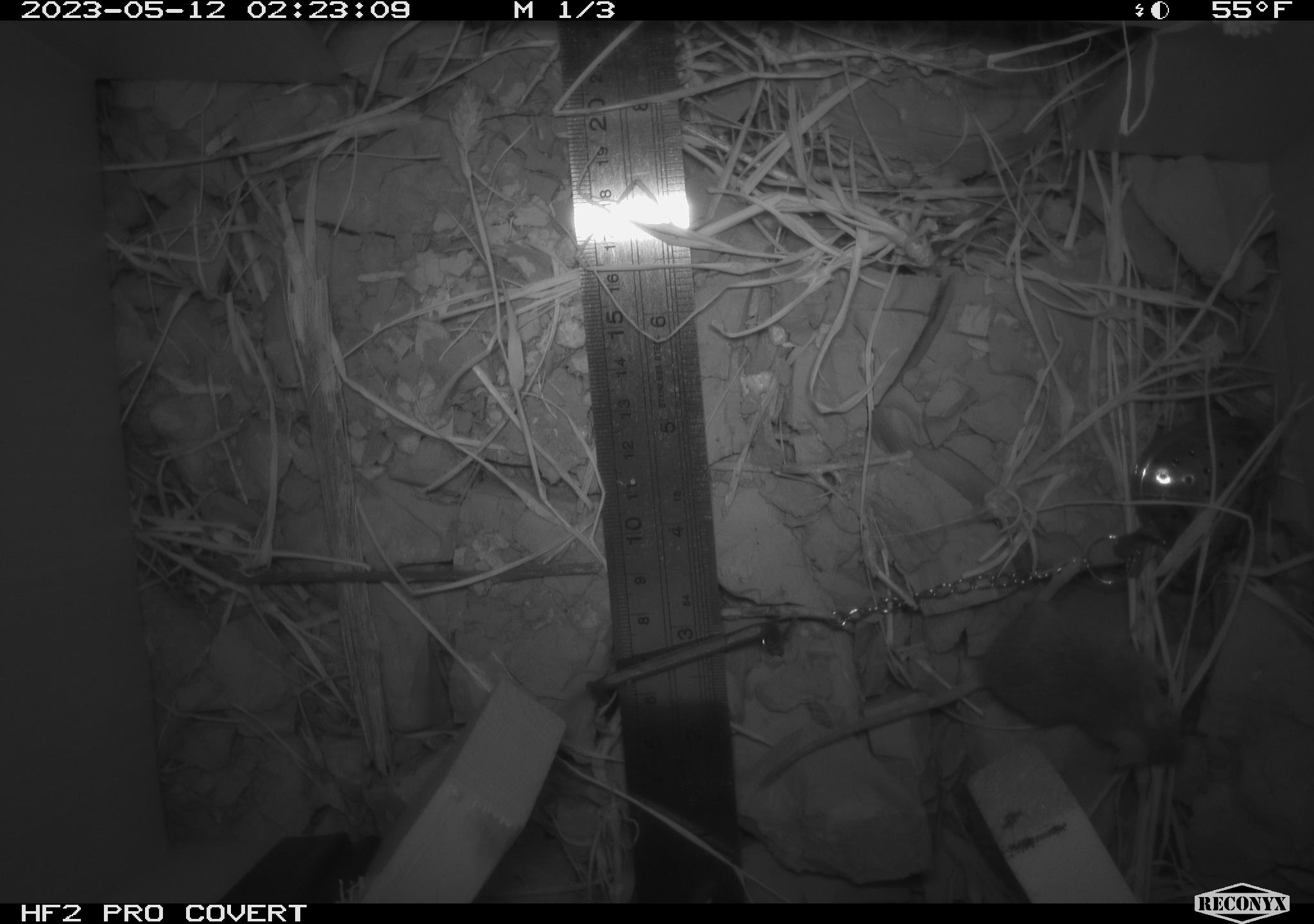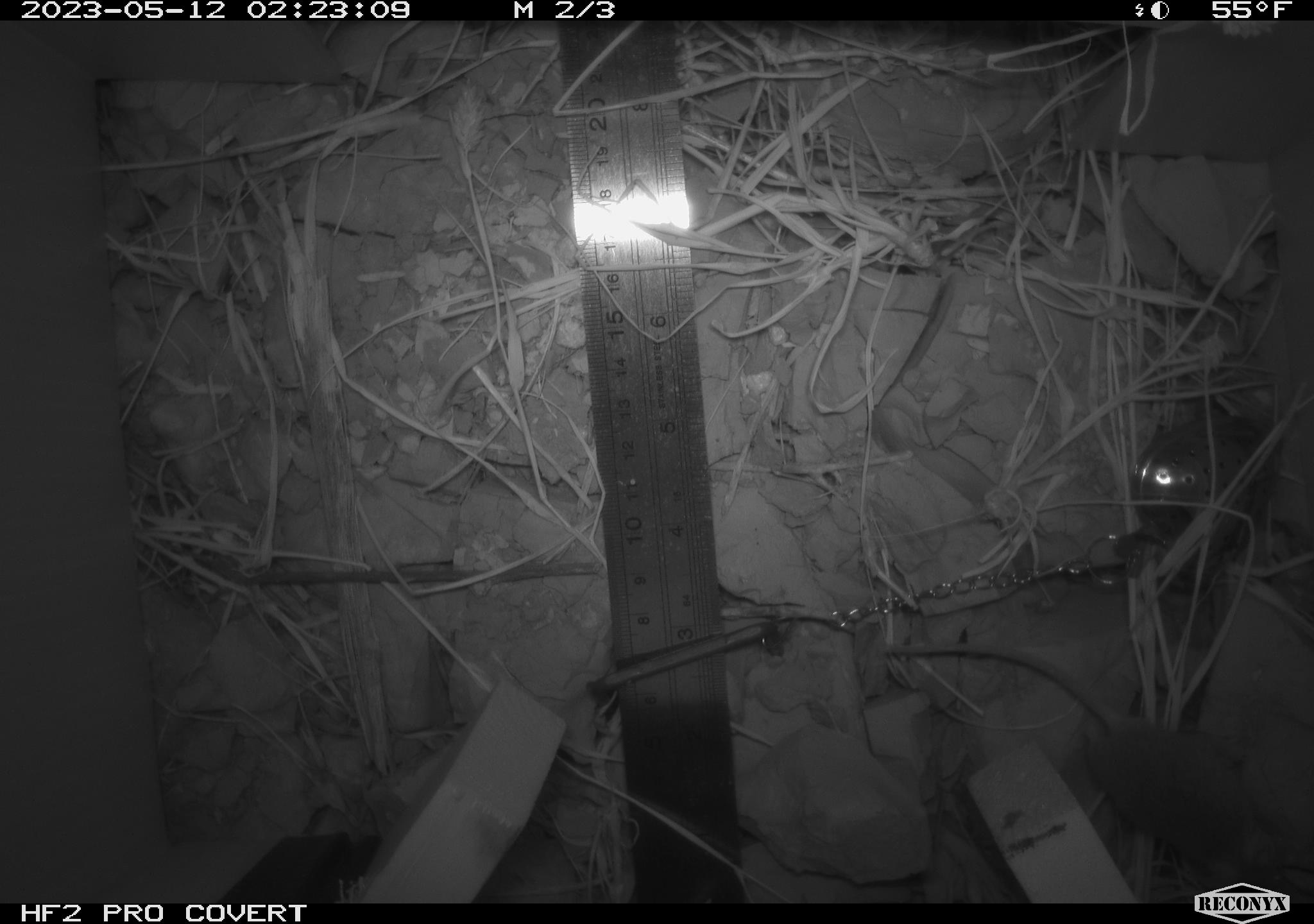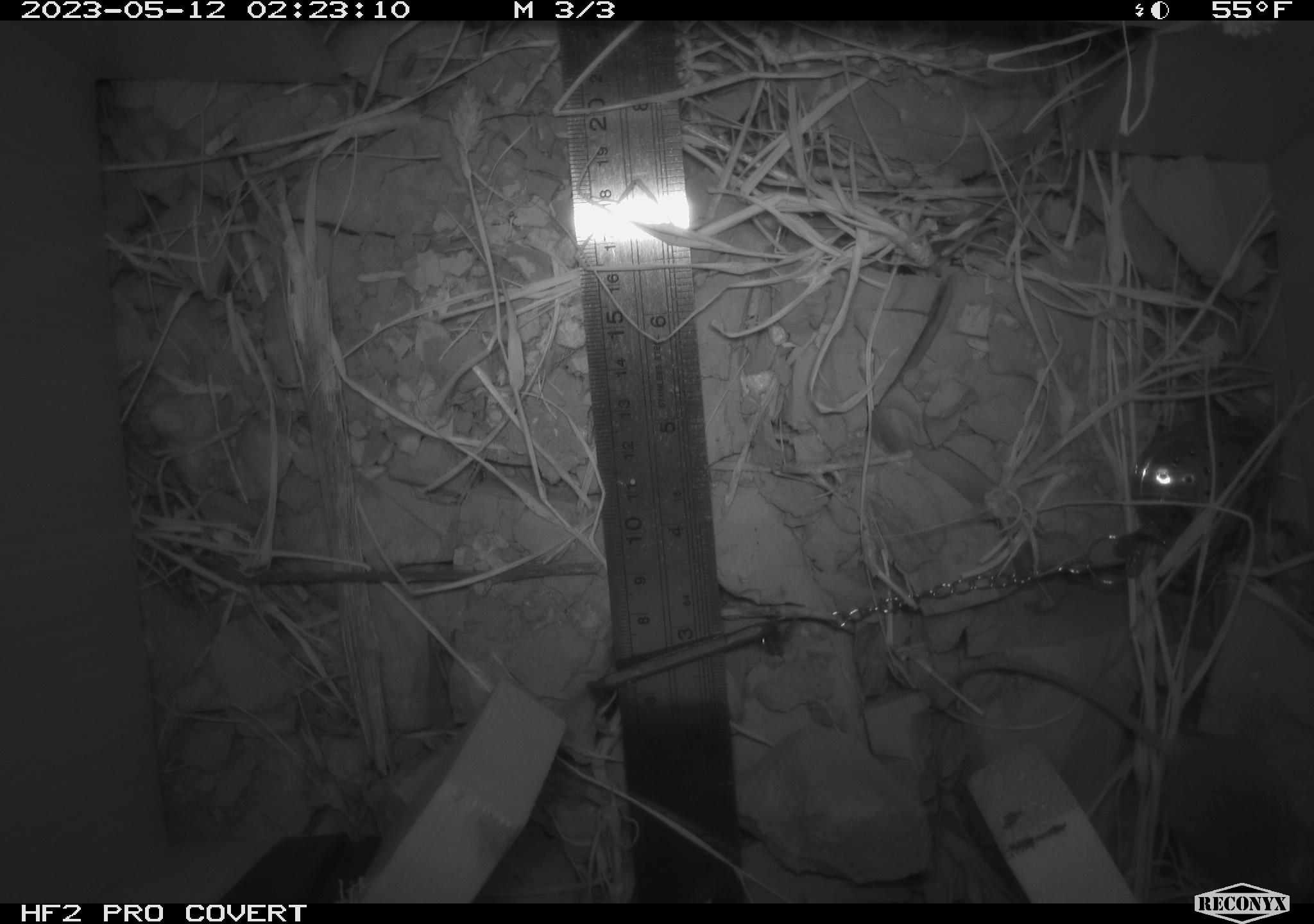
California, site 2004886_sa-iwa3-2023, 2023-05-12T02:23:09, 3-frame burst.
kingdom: Animalia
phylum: Chordata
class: Mammalia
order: Rodentia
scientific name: Rodentia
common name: mouse species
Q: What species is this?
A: Mouse species (Rodentia).